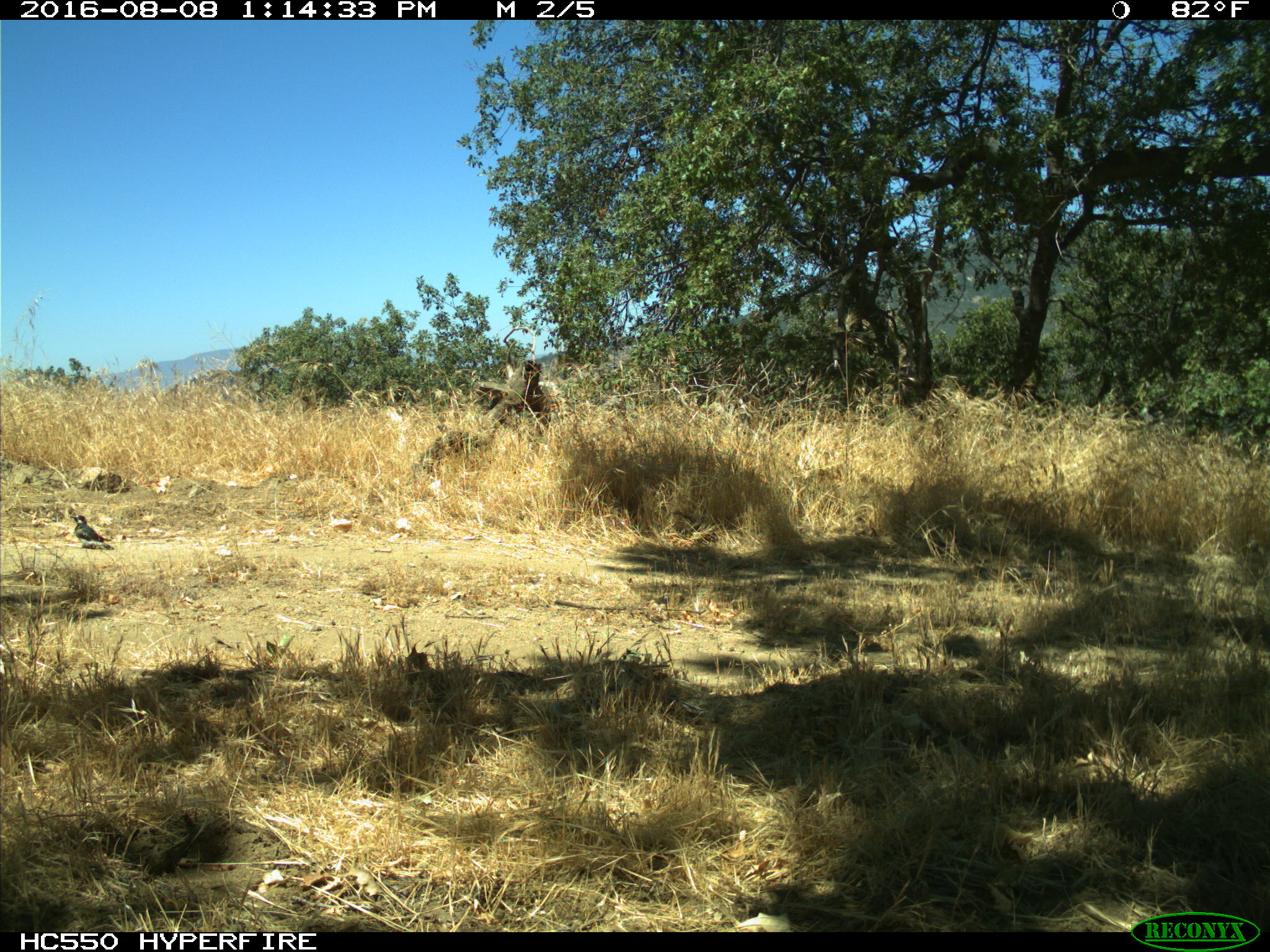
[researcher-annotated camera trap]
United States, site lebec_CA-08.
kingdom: Animalia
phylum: Chordata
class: Aves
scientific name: Aves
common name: birds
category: unidentified bird